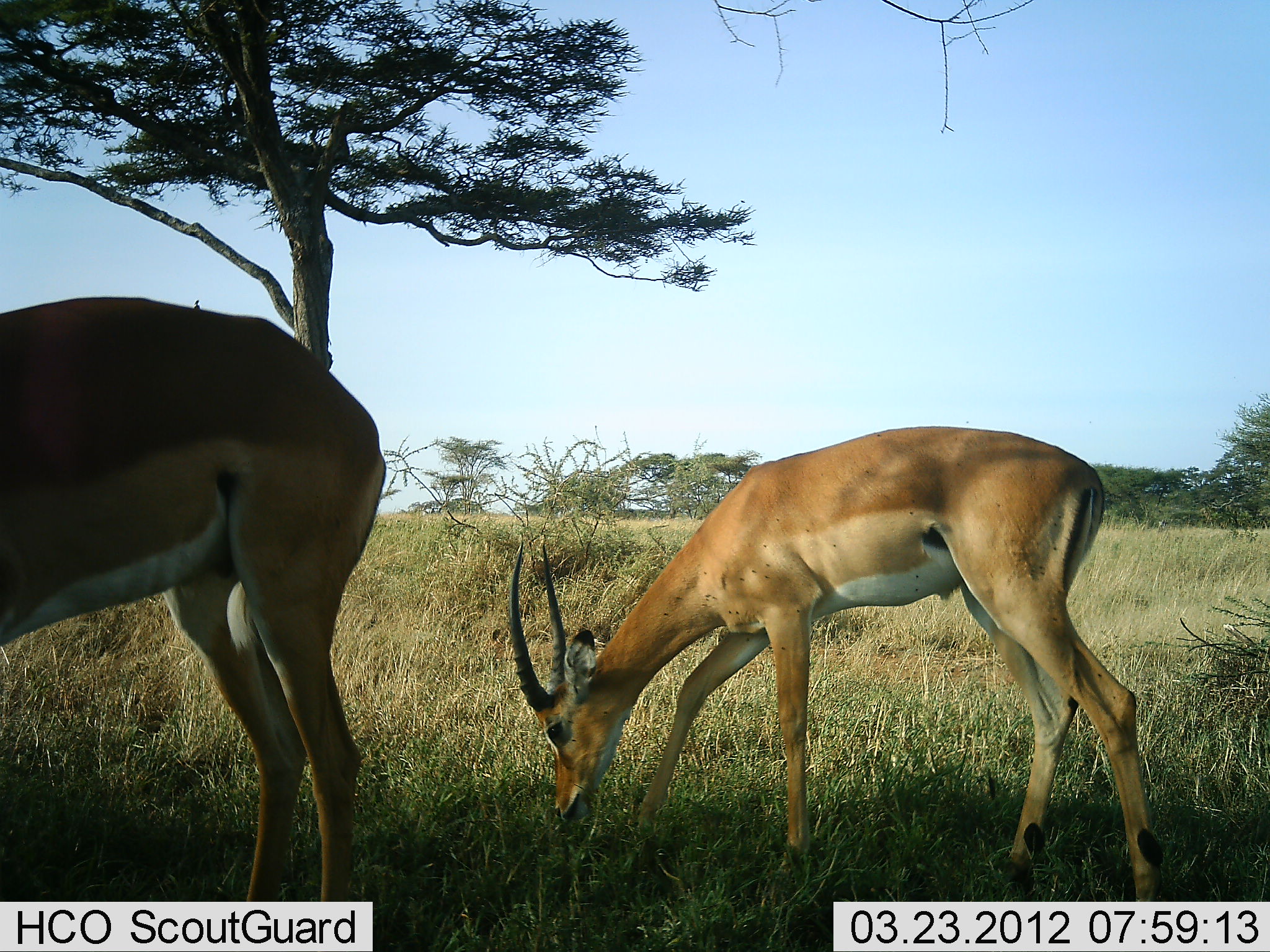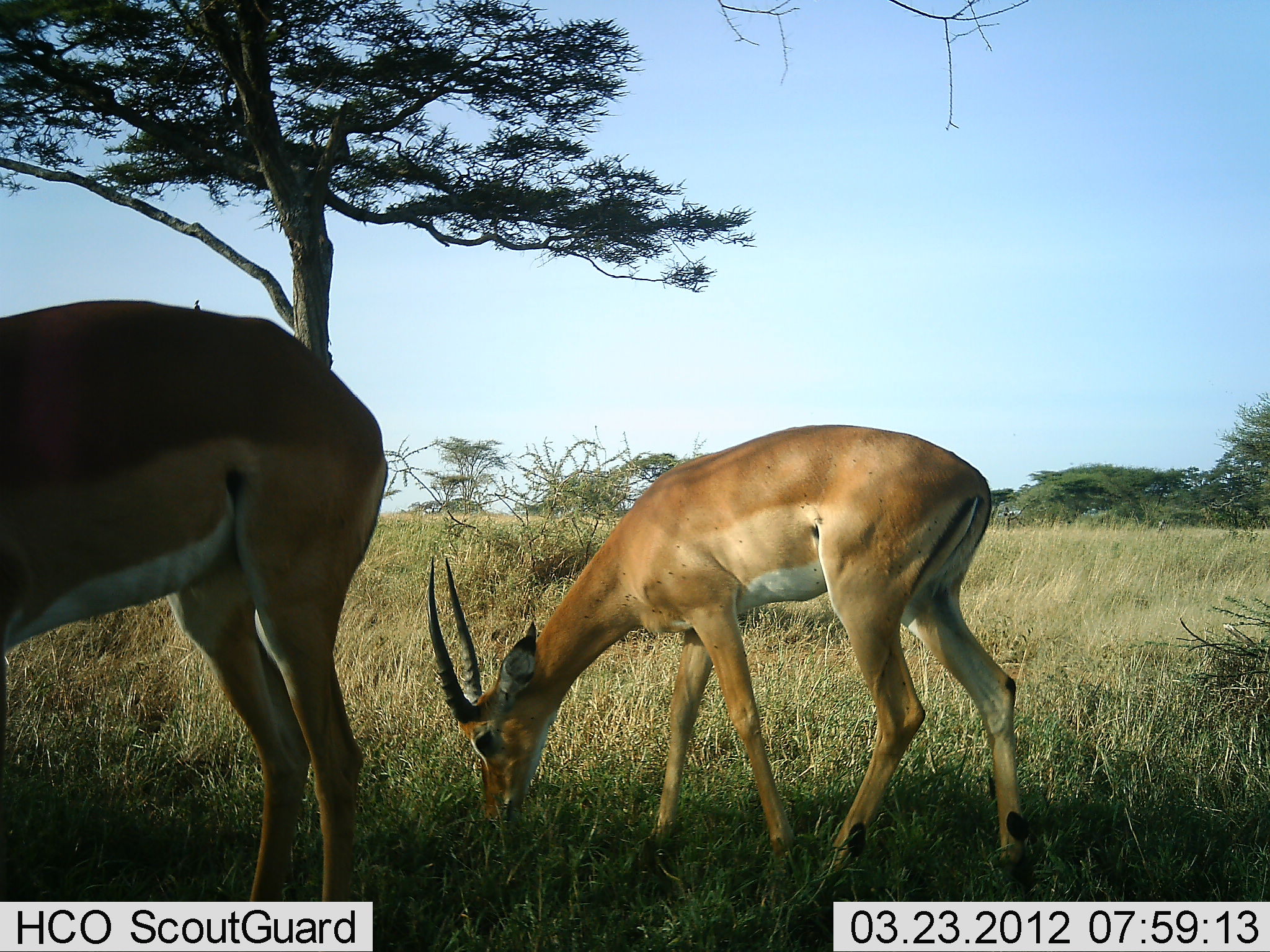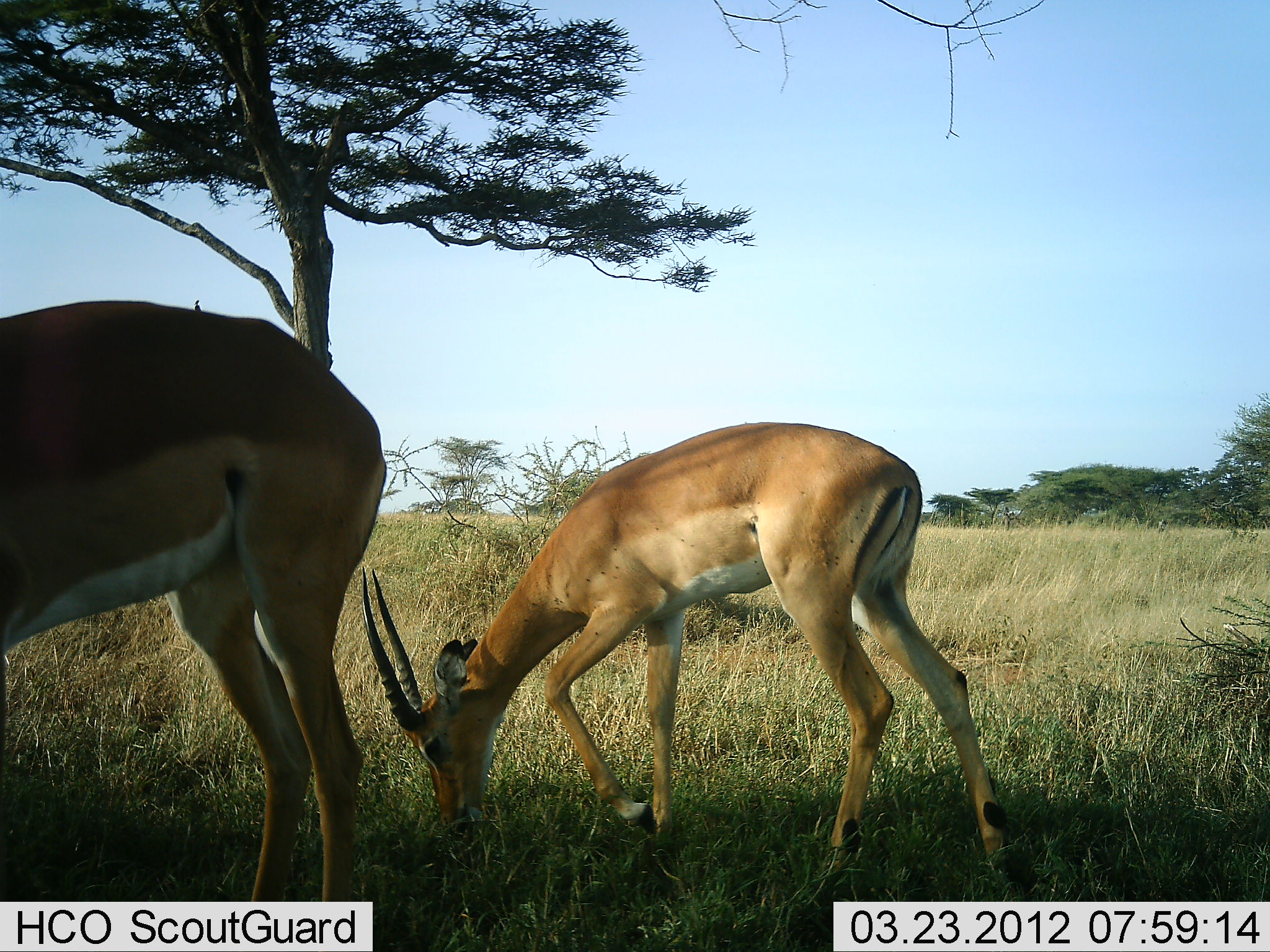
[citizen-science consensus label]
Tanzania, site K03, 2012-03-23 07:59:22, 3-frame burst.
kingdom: Animalia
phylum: Chordata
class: Mammalia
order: Artiodactyla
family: Bovidae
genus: Aepyceros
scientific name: Aepyceros melampus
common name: impala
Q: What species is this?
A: Impala (Aepyceros melampus).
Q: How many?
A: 2.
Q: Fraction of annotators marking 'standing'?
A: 32%.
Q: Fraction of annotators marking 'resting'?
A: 0%.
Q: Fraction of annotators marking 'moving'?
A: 16%.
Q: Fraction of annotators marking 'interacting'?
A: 0%.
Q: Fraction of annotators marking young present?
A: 0%.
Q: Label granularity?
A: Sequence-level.